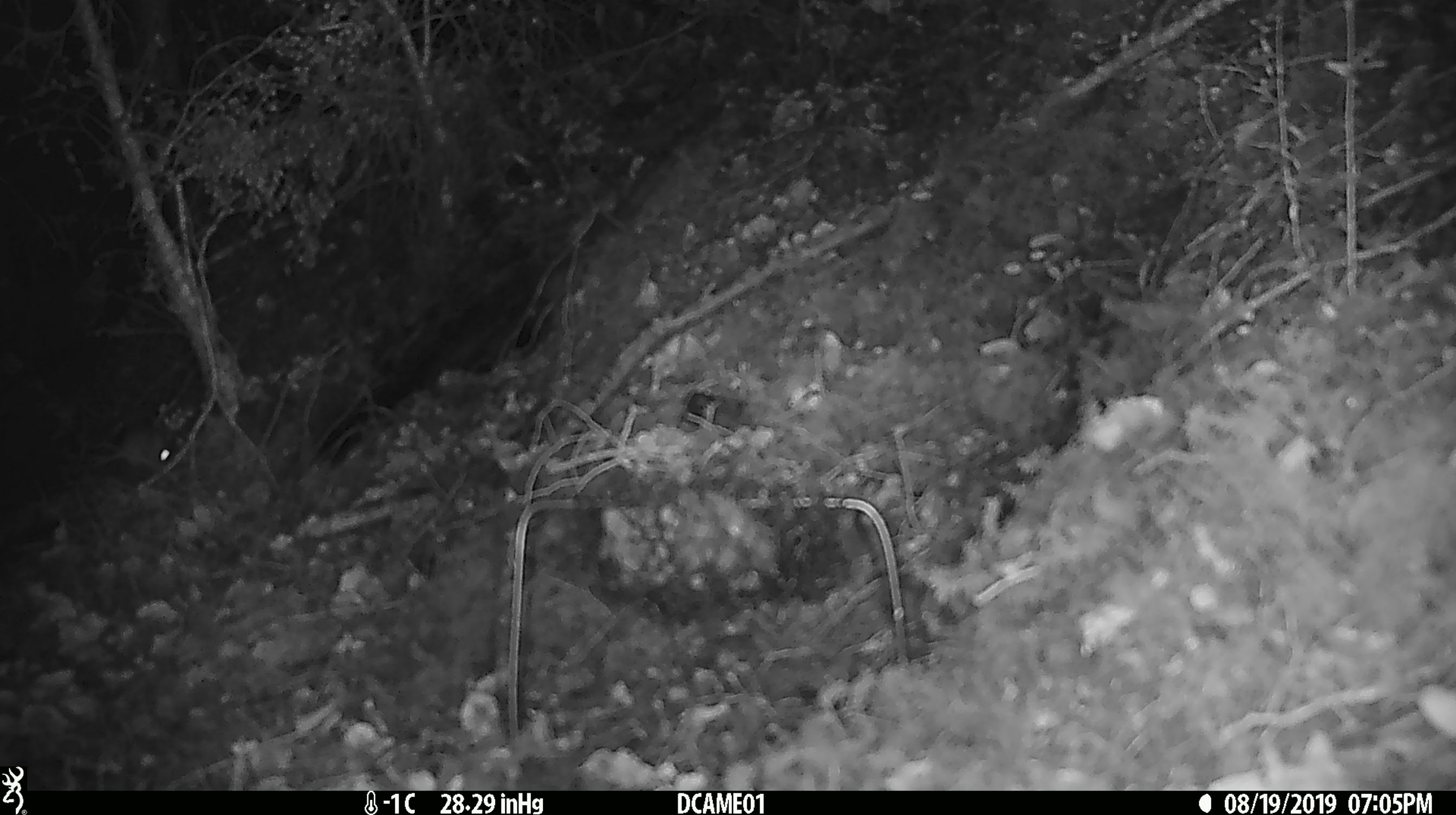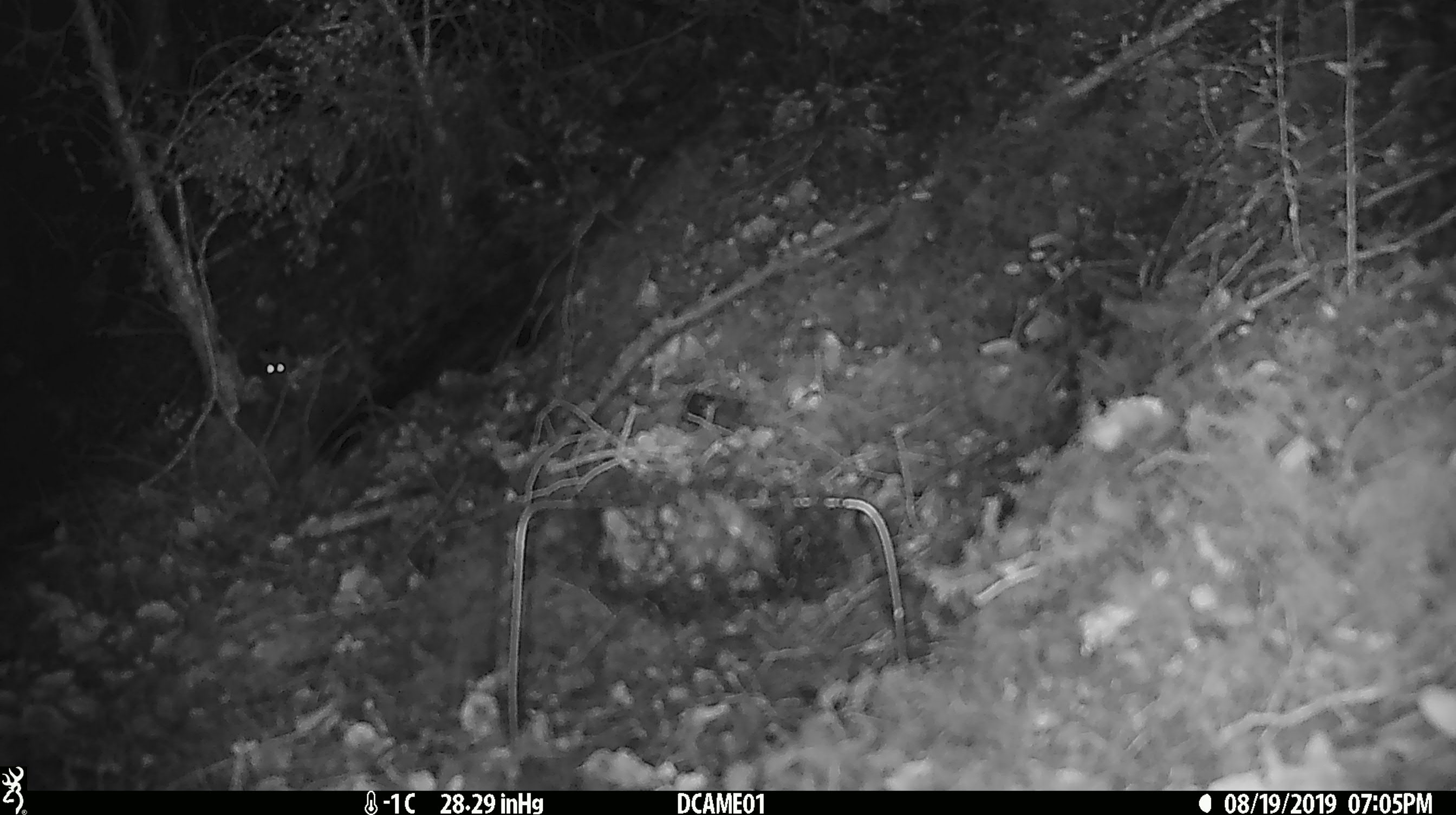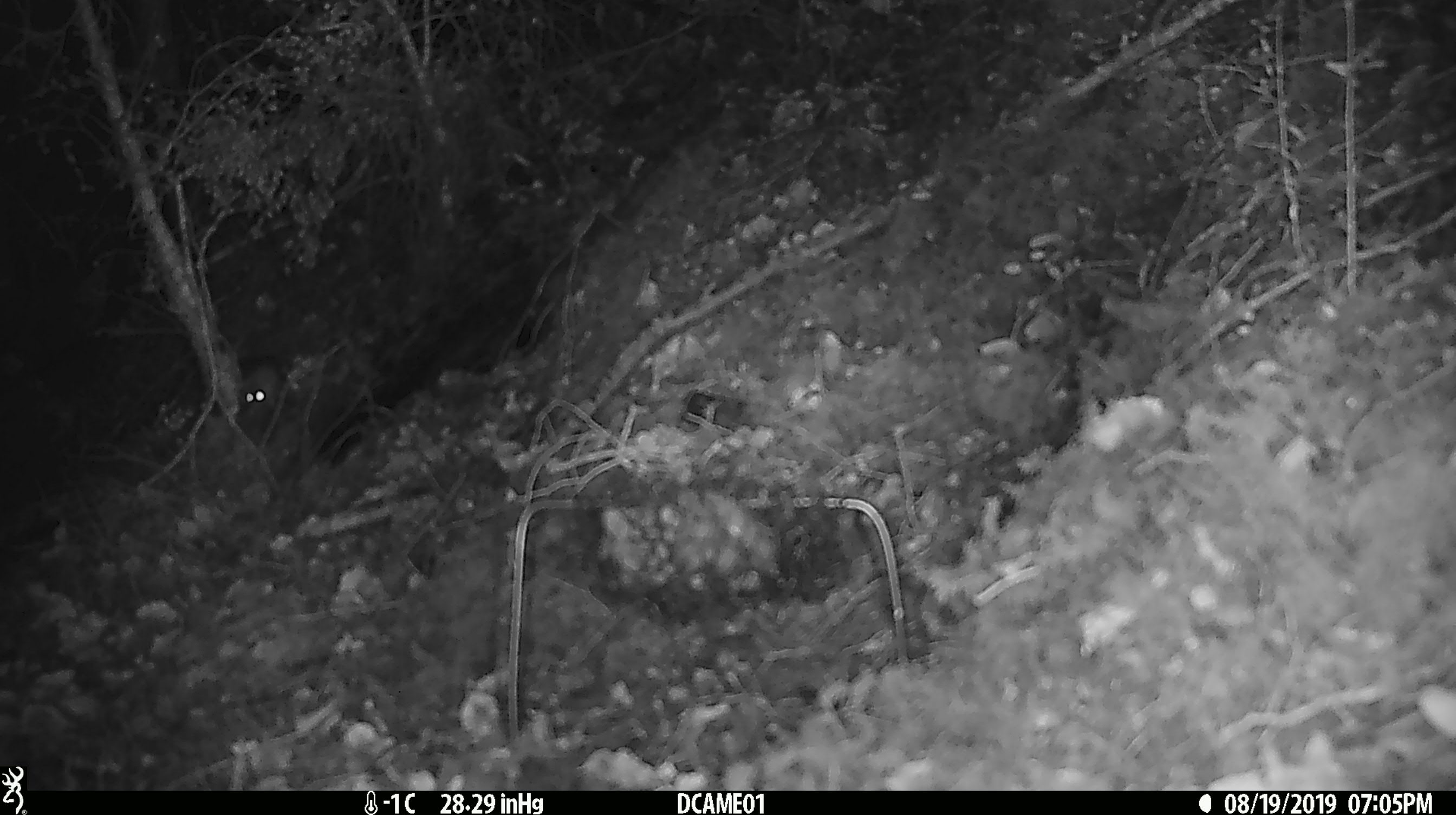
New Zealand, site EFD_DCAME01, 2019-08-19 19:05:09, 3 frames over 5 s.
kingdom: Animalia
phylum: Chordata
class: Mammalia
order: Rodentia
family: Muridae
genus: Mus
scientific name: Mus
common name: mouse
Mouse (Mus).